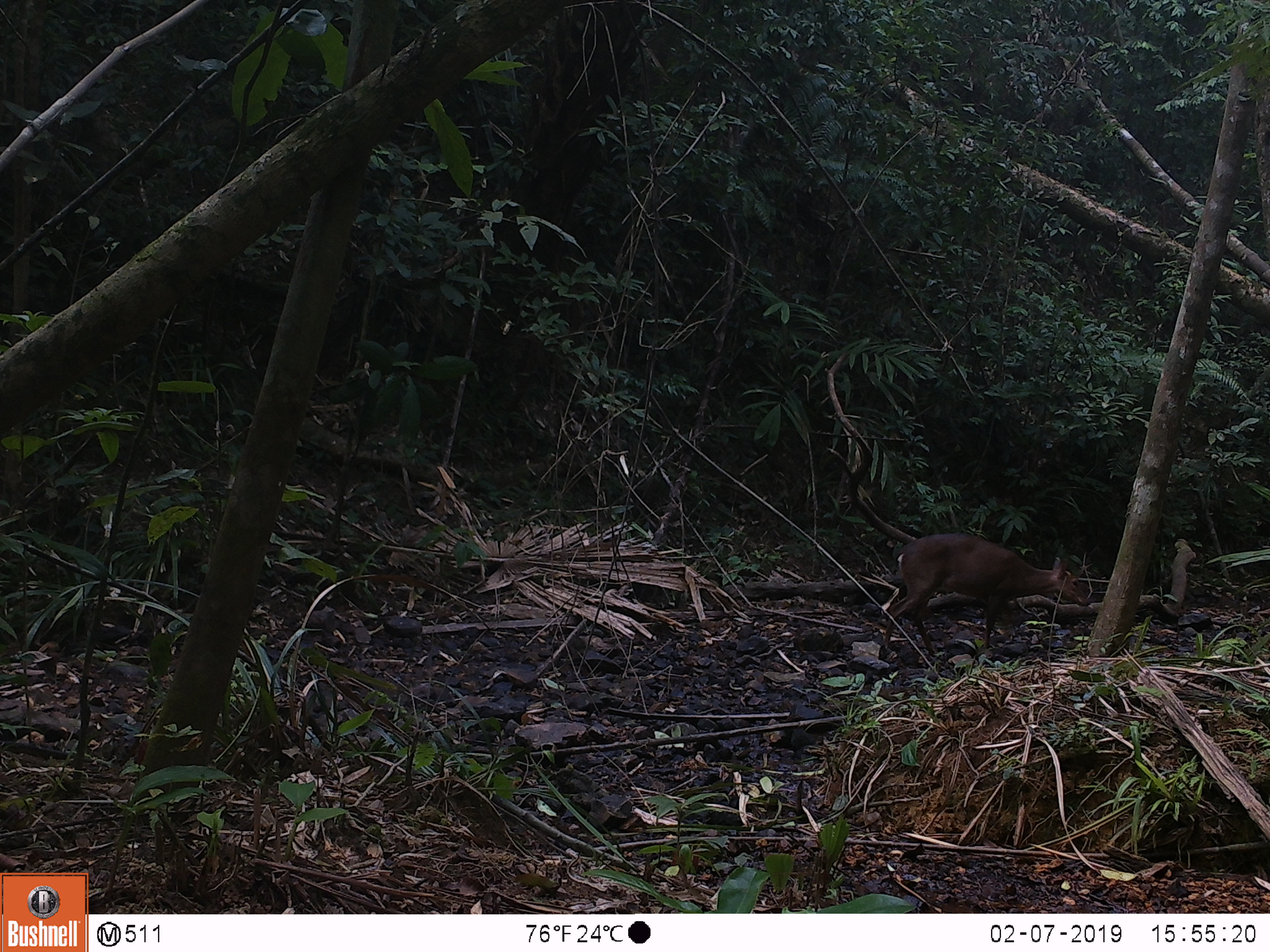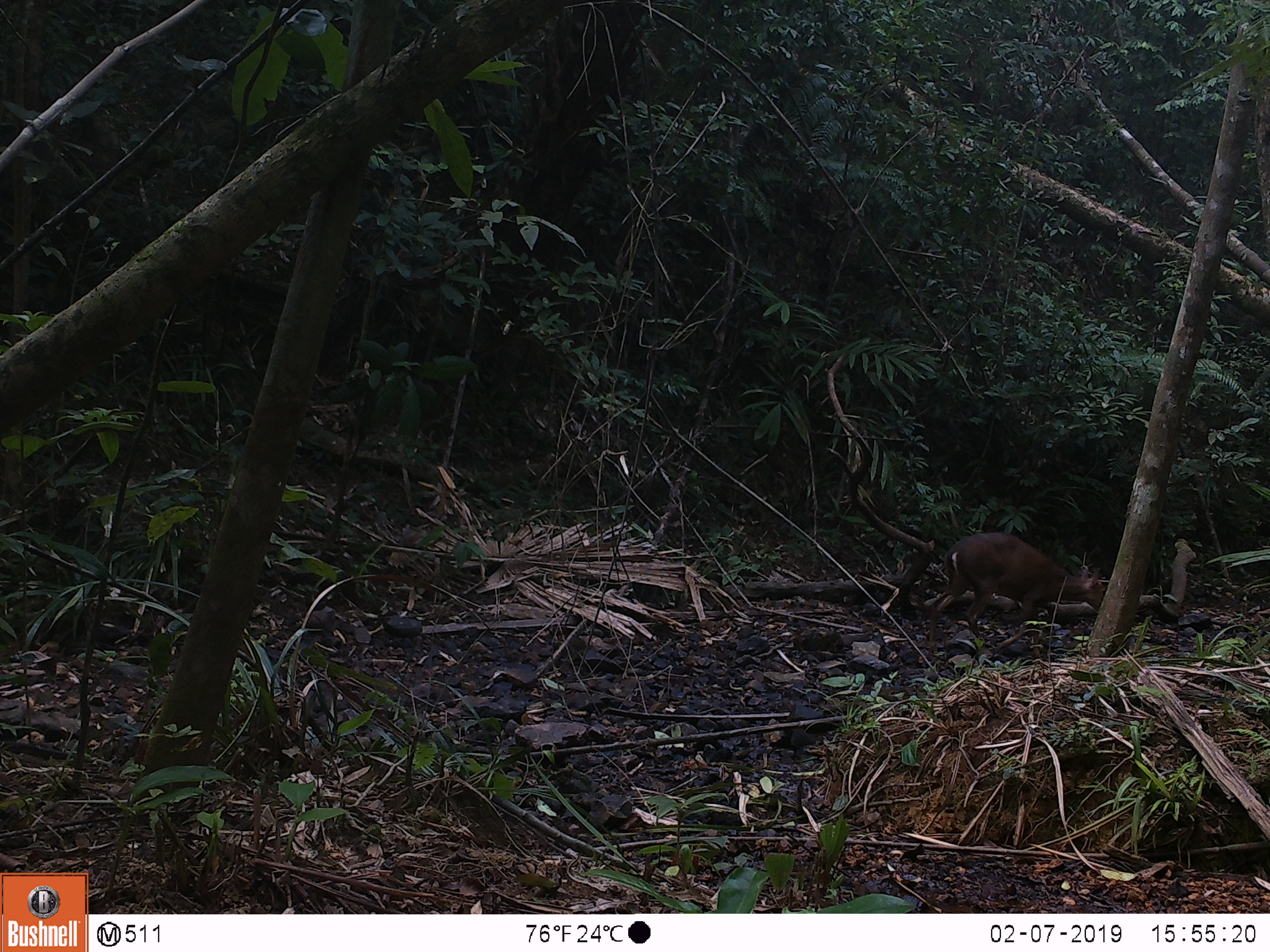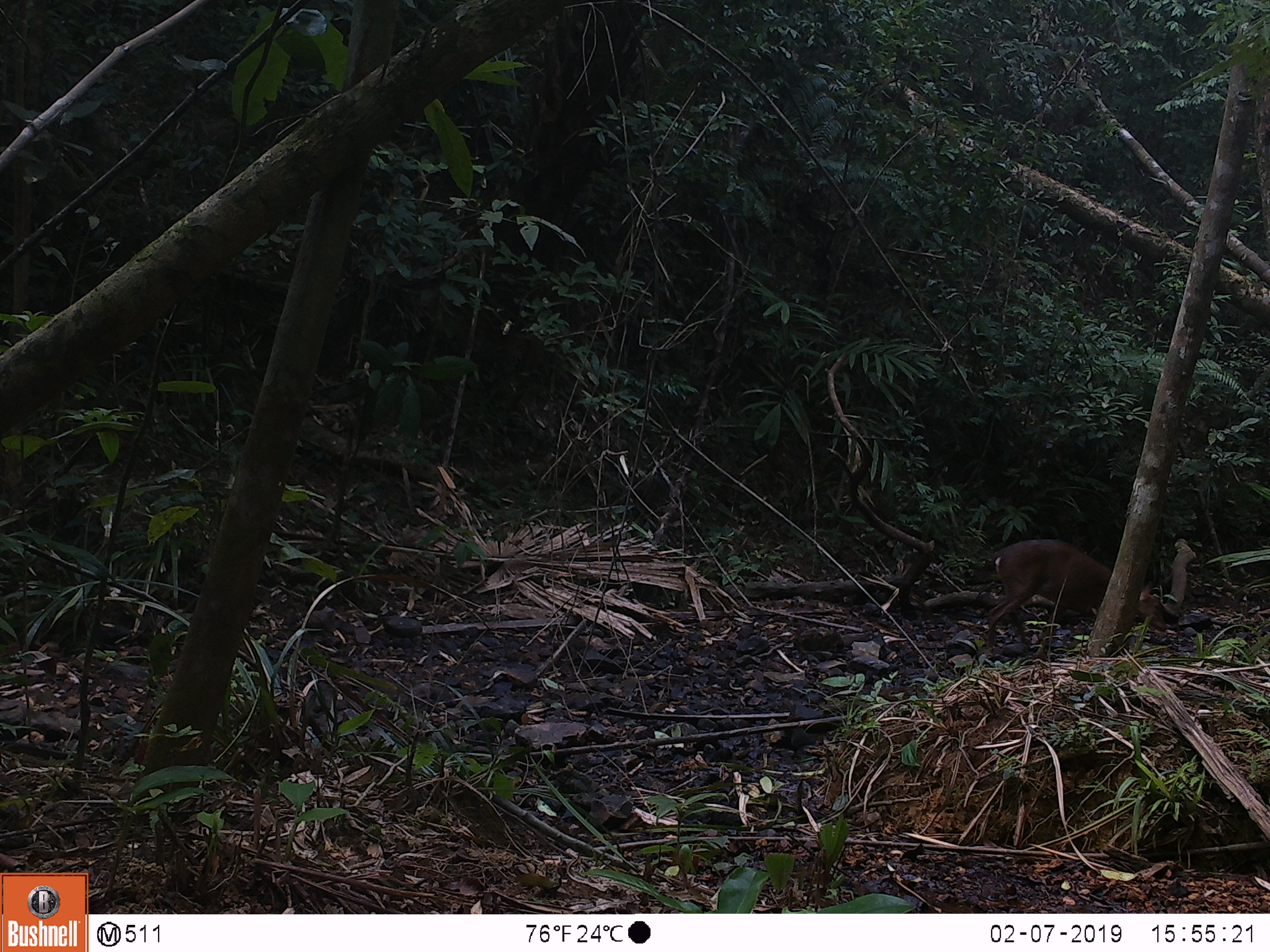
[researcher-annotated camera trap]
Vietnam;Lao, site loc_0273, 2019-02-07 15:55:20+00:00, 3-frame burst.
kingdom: Animalia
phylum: Chordata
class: Mammalia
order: Artiodactyla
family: Cervidae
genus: Muntiacus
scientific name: Muntiacus vuquangensis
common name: large-antlered muntjac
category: large antlered muntjac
Large antlered muntjac (large-antlered muntjac) (Muntiacus vuquangensis). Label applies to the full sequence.